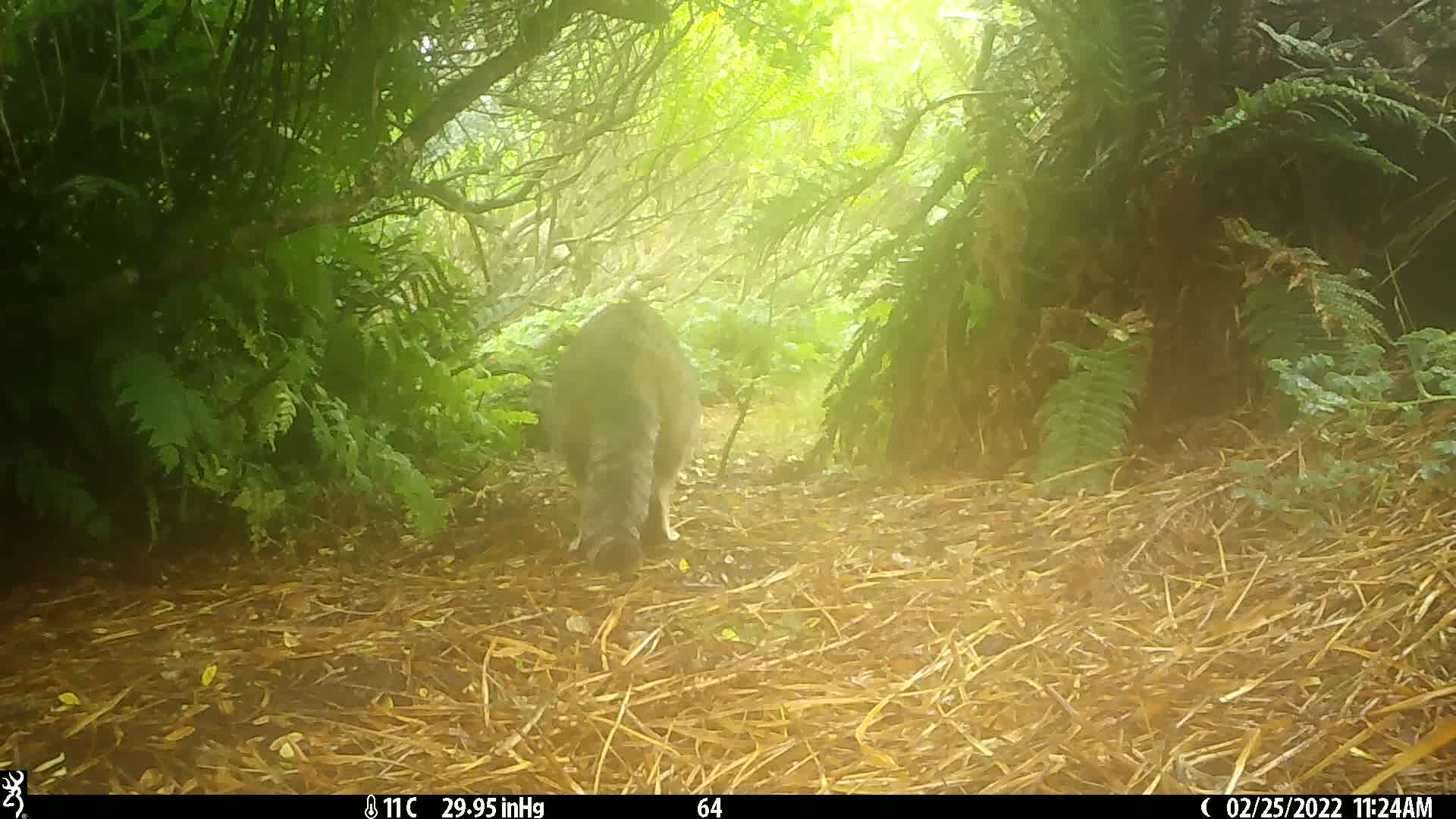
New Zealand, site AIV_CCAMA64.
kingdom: Animalia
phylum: Chordata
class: Mammalia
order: Carnivora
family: Felidae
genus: Felis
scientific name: Felis catus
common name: domestic cat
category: cat